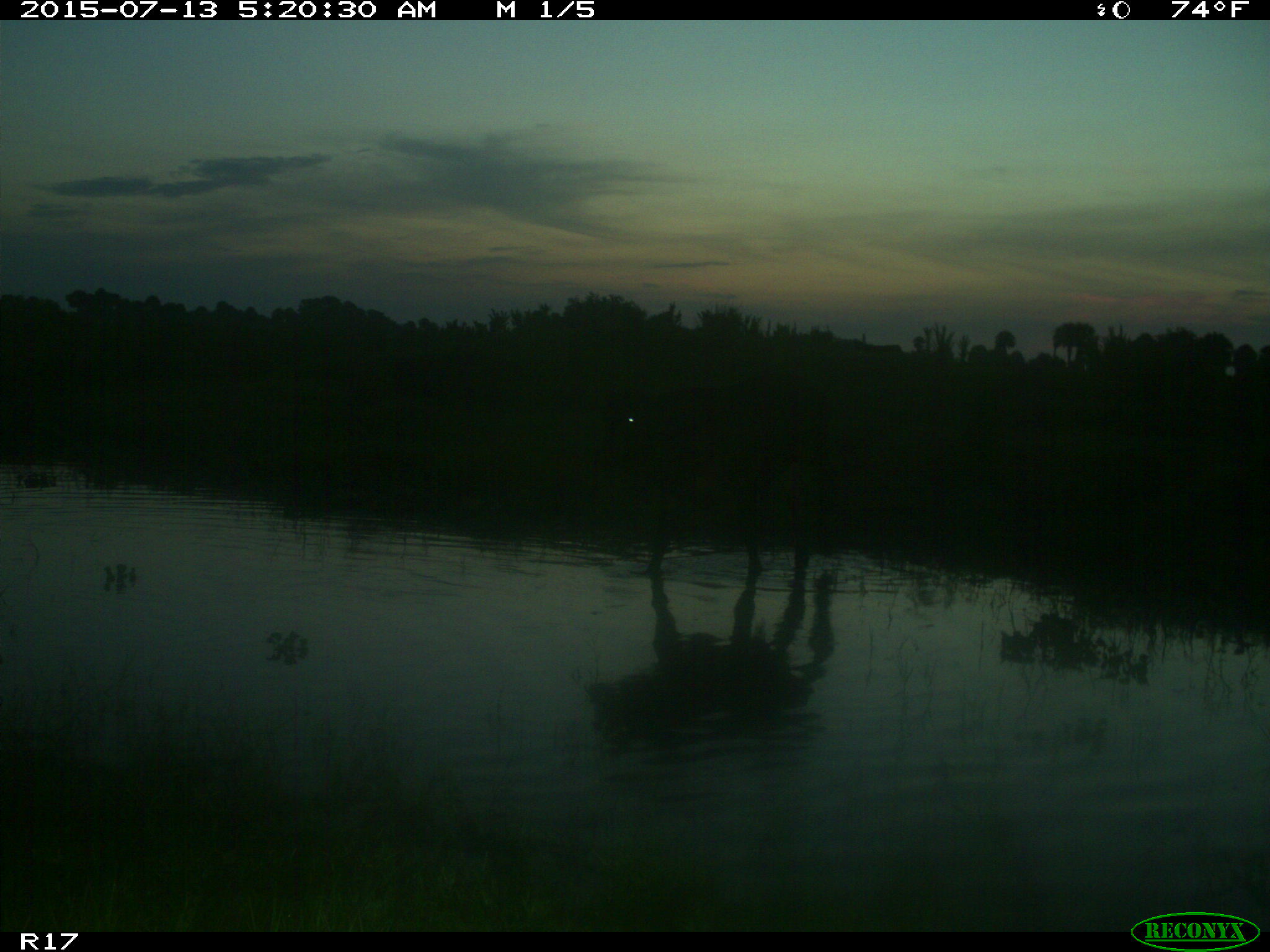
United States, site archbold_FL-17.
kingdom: Animalia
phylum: Chordata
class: Mammalia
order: Artiodactyla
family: Bovidae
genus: Bos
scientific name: Bos taurus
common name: domestic cow